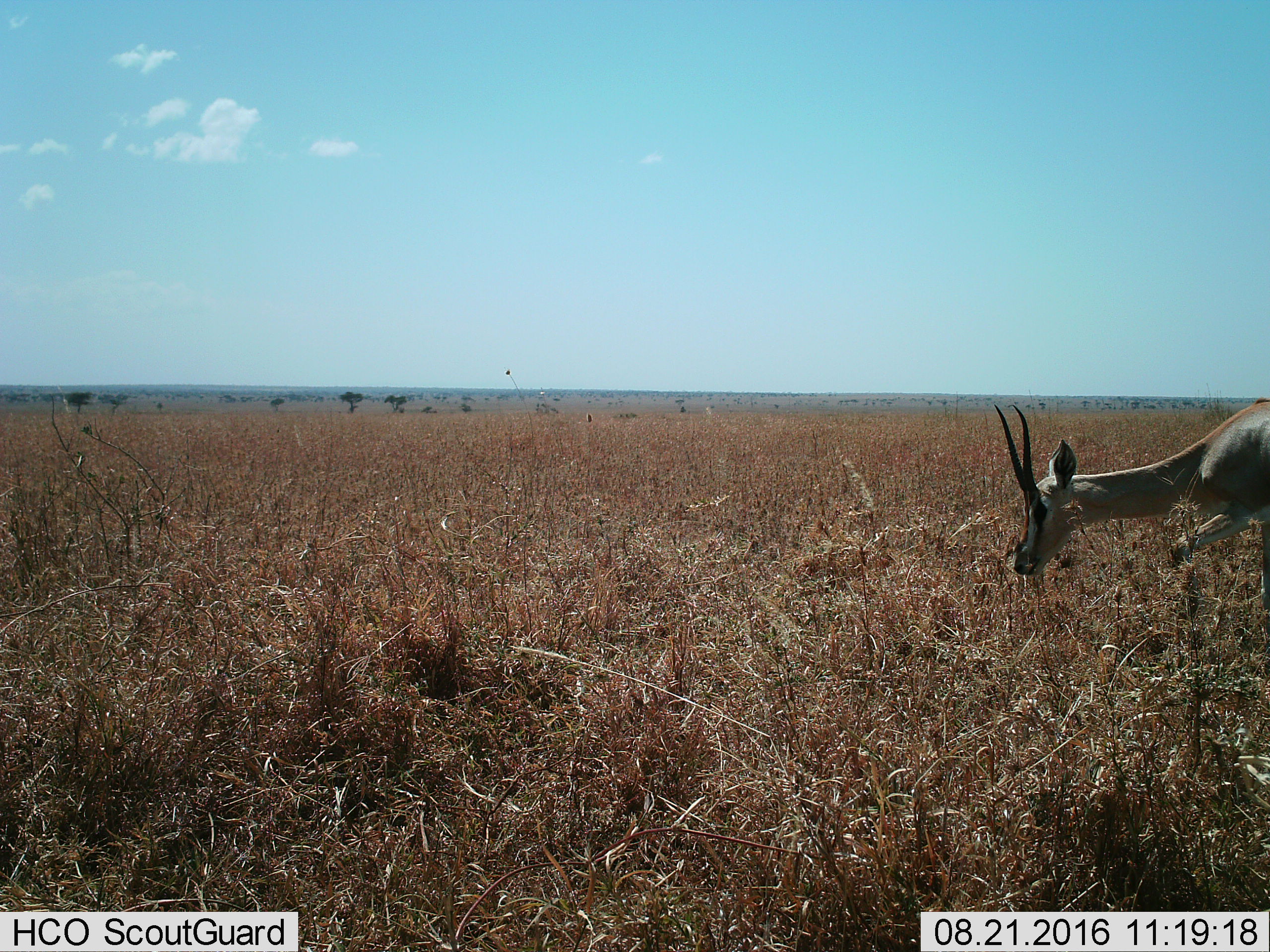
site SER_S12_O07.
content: unidentified animal